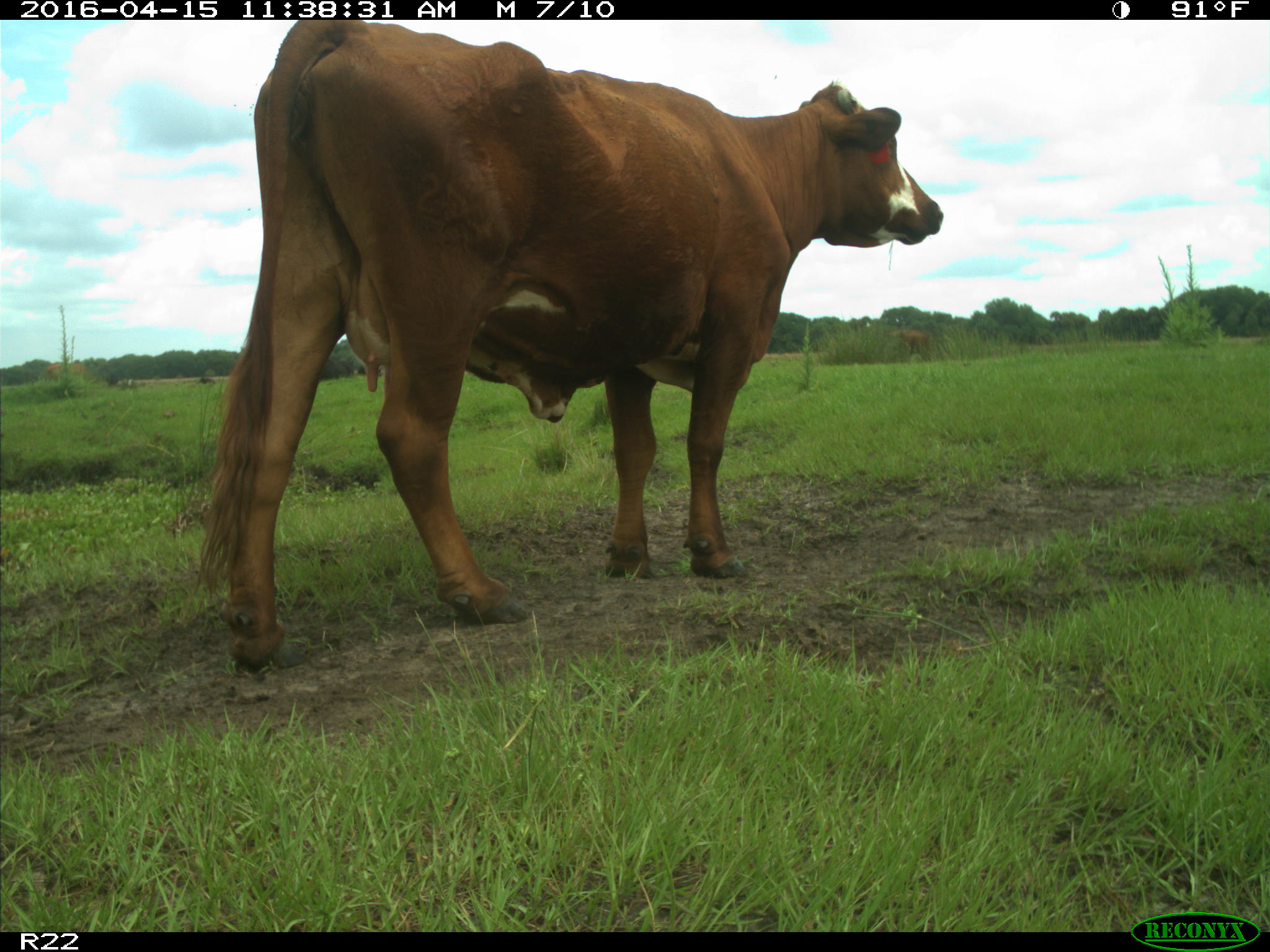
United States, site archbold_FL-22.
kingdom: Animalia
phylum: Chordata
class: Mammalia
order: Artiodactyla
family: Bovidae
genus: Bos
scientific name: Bos taurus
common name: domestic cow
Bos taurus (domestic cow).